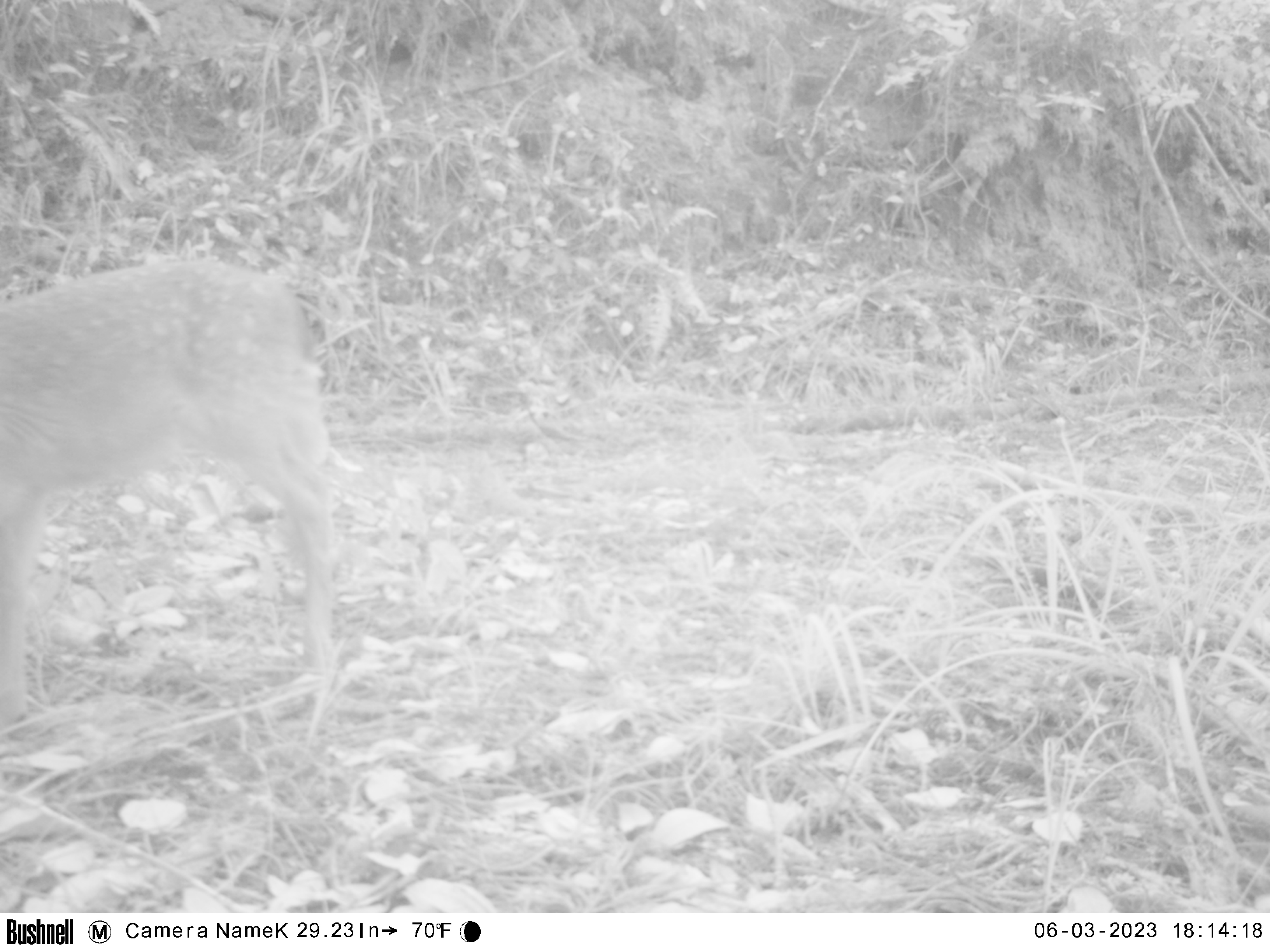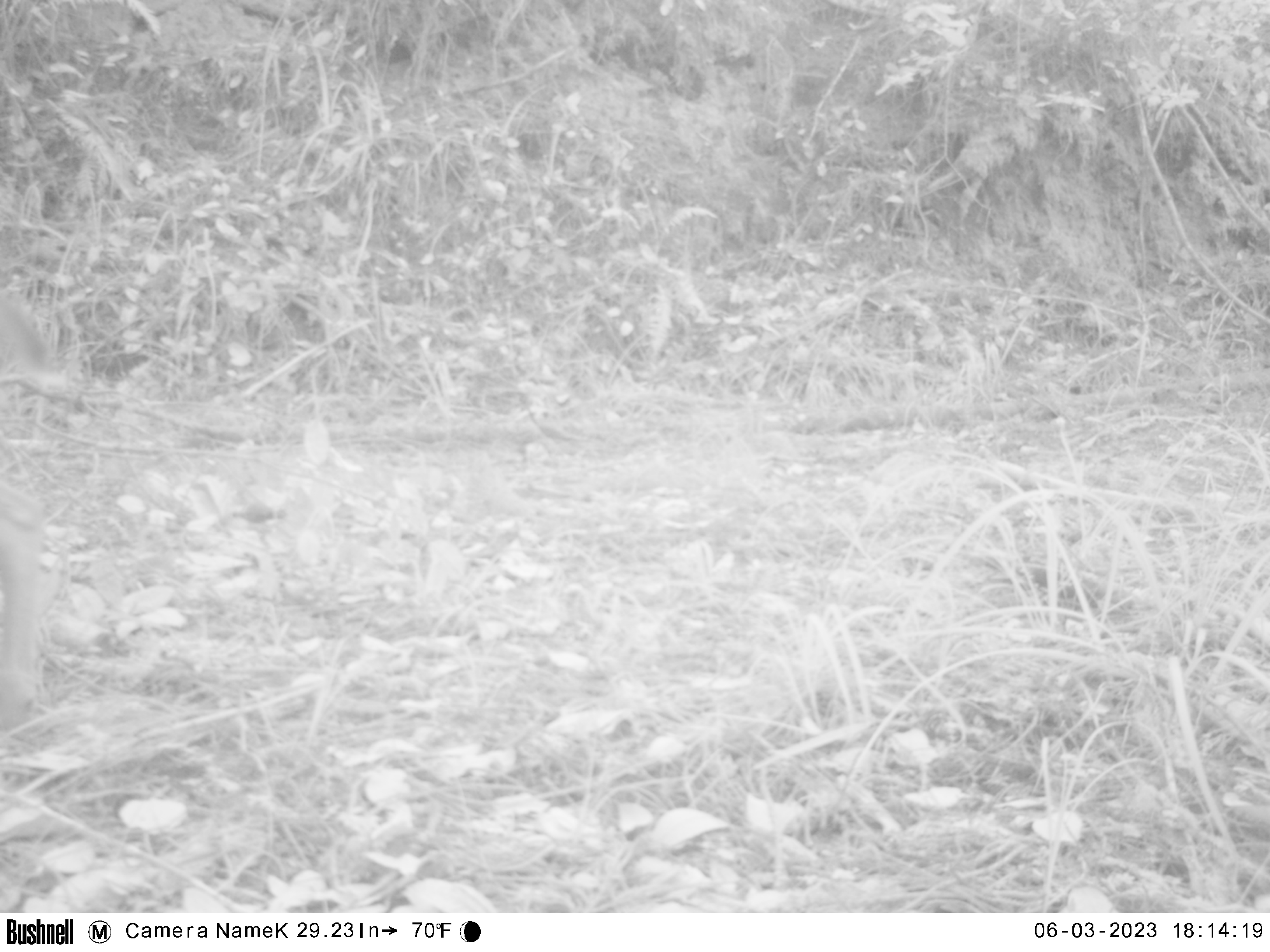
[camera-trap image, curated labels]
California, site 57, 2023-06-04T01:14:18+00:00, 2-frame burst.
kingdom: Animalia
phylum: Chordata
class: Mammalia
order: Artiodactyla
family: Cervidae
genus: Odocoileus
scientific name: Odocoileus hemionus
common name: mule deer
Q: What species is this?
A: Mule deer (Odocoileus hemionus).